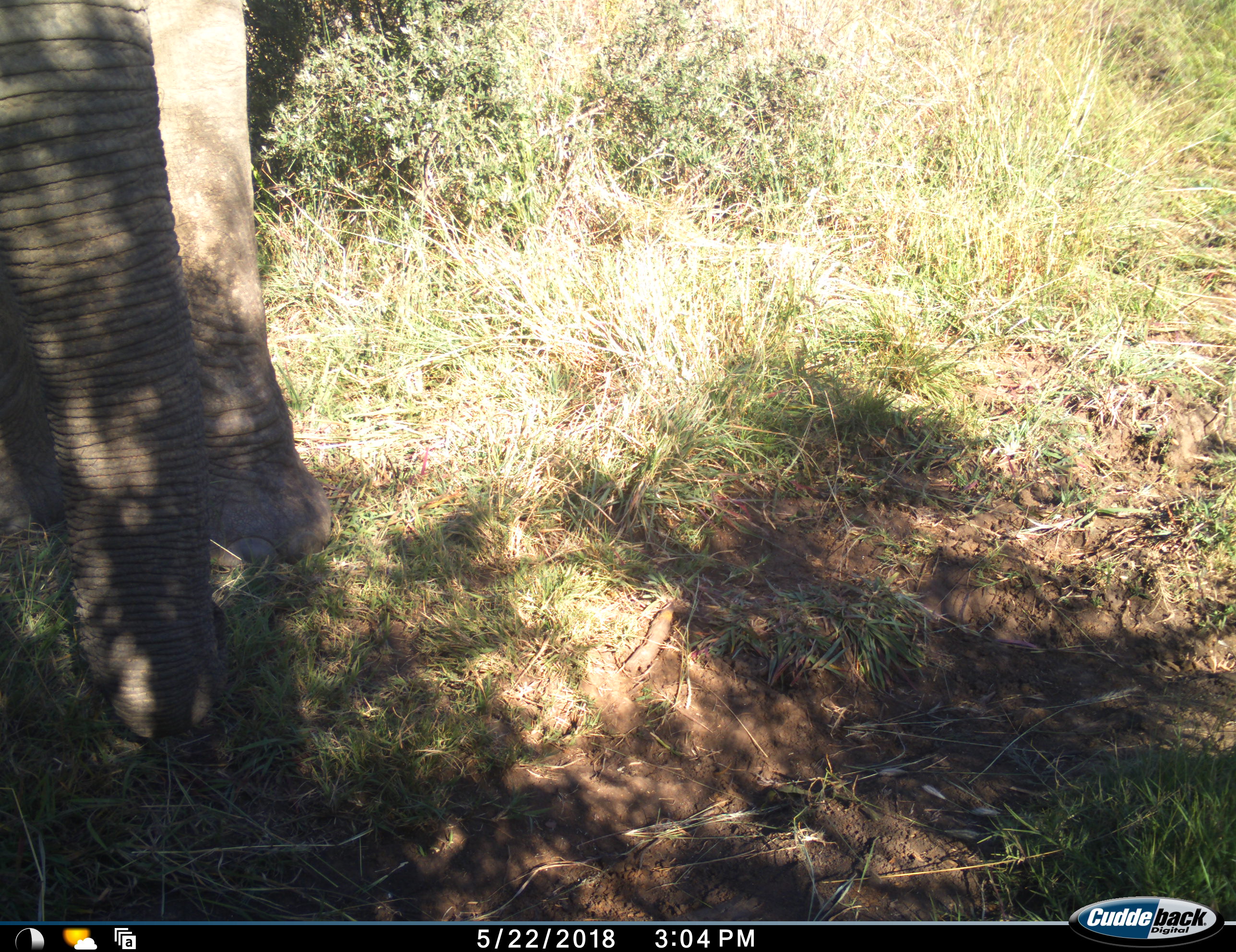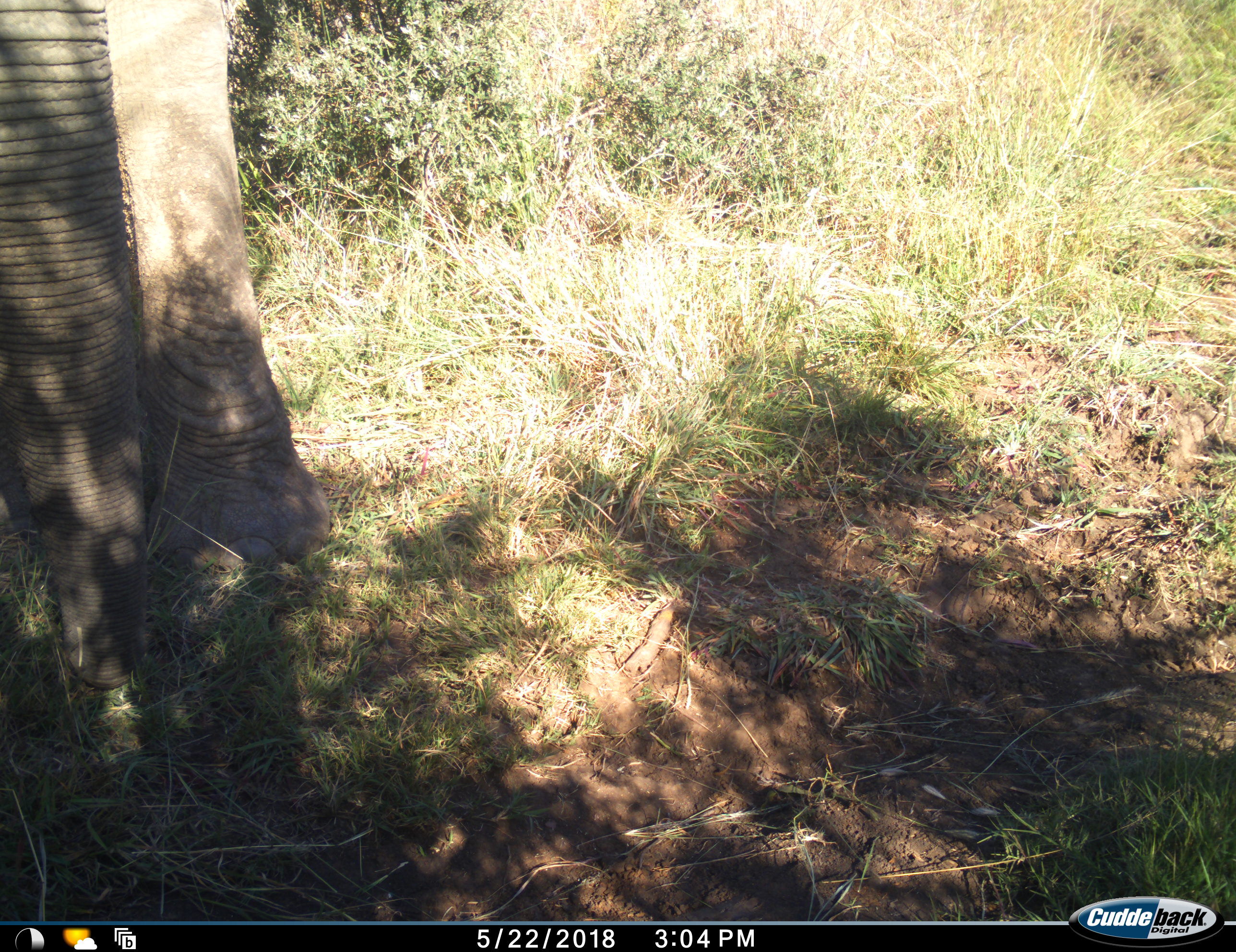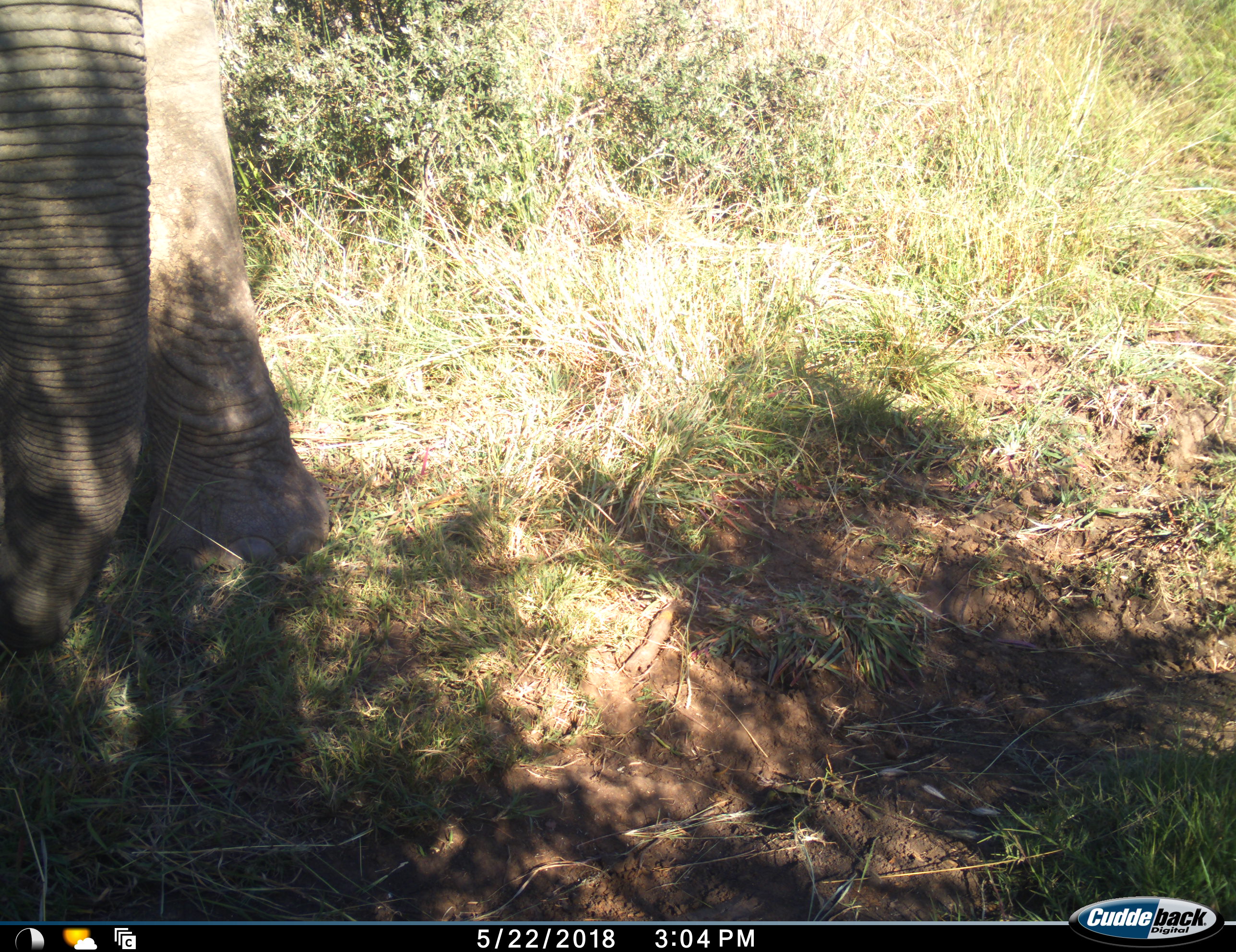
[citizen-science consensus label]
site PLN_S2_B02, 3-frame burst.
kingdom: Animalia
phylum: Chordata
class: Mammalia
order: Proboscidea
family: Elephantidae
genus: Loxodonta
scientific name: Loxodonta africana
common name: african bush elephant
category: elephant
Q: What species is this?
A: Elephant (african bush elephant) (Loxodonta africana).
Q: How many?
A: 1.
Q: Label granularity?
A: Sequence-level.